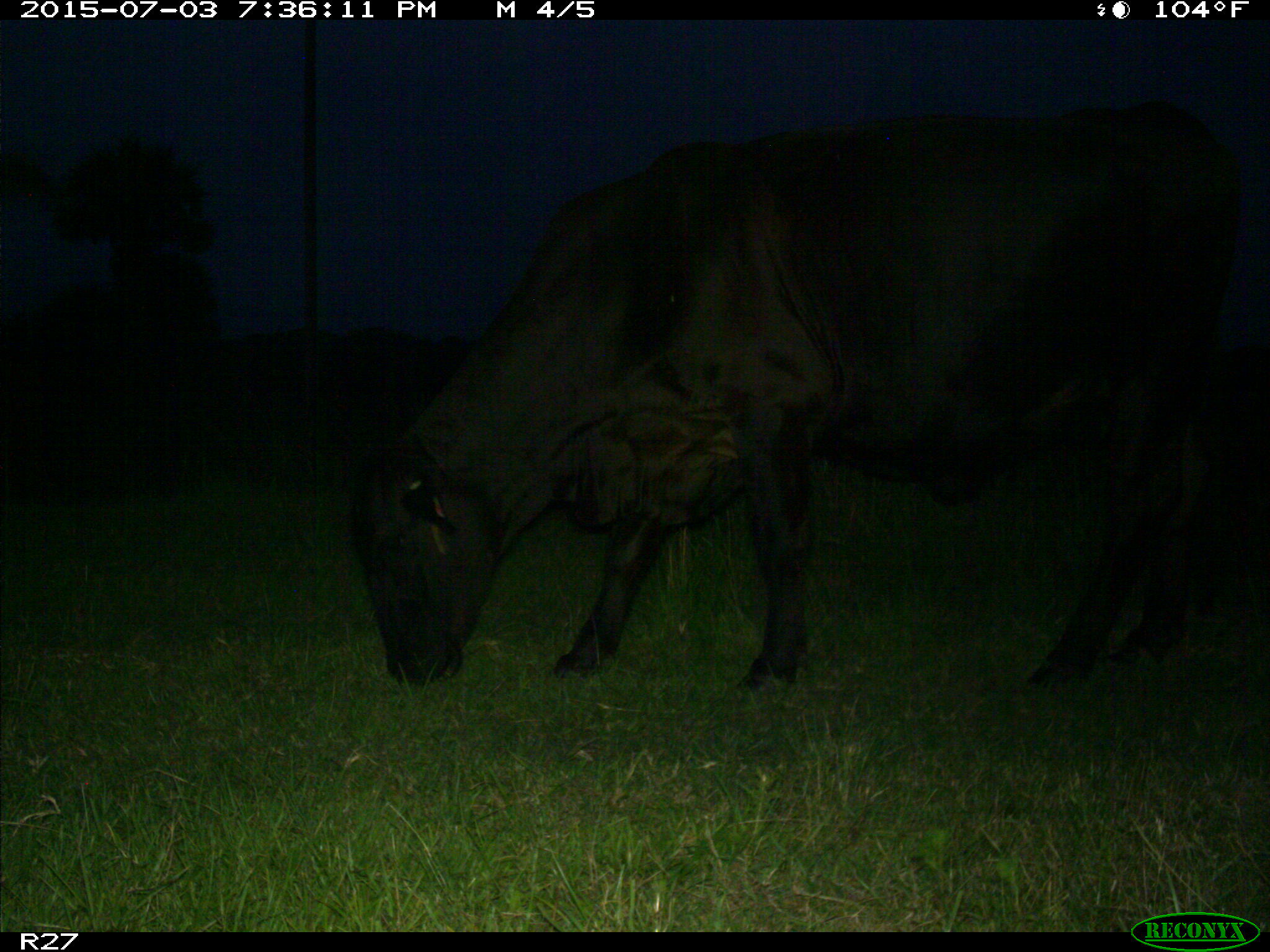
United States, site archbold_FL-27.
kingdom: Animalia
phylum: Chordata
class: Mammalia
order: Artiodactyla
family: Bovidae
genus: Bos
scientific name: Bos taurus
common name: domestic cow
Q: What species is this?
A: Bos taurus (domestic cow).